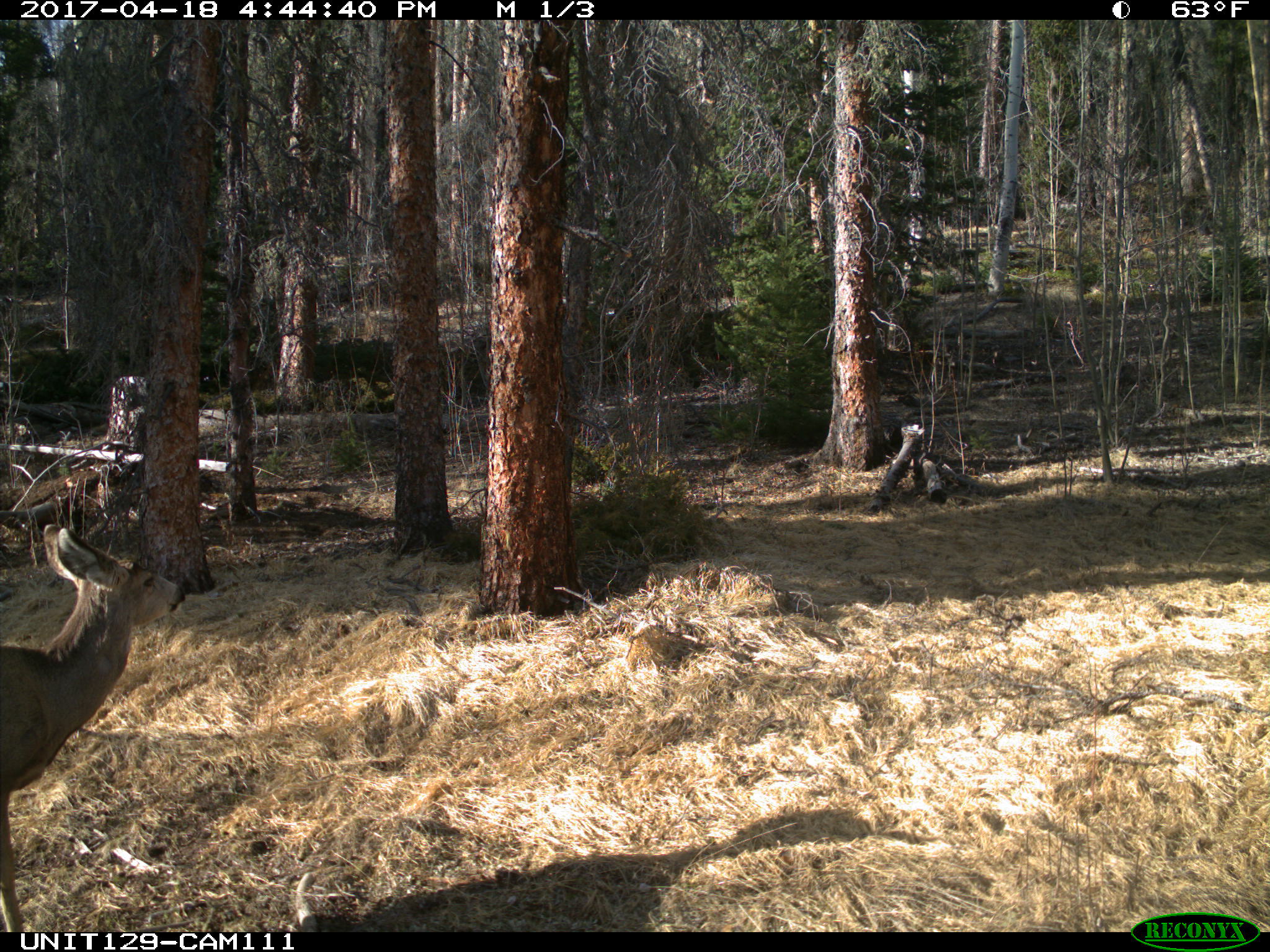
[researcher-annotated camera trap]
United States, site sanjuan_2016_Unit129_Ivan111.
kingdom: Animalia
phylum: Chordata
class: Mammalia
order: Artiodactyla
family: Cervidae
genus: Odocoileus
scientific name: Odocoileus hemionus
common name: mule deer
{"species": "Odocoileus hemionus (mule deer)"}